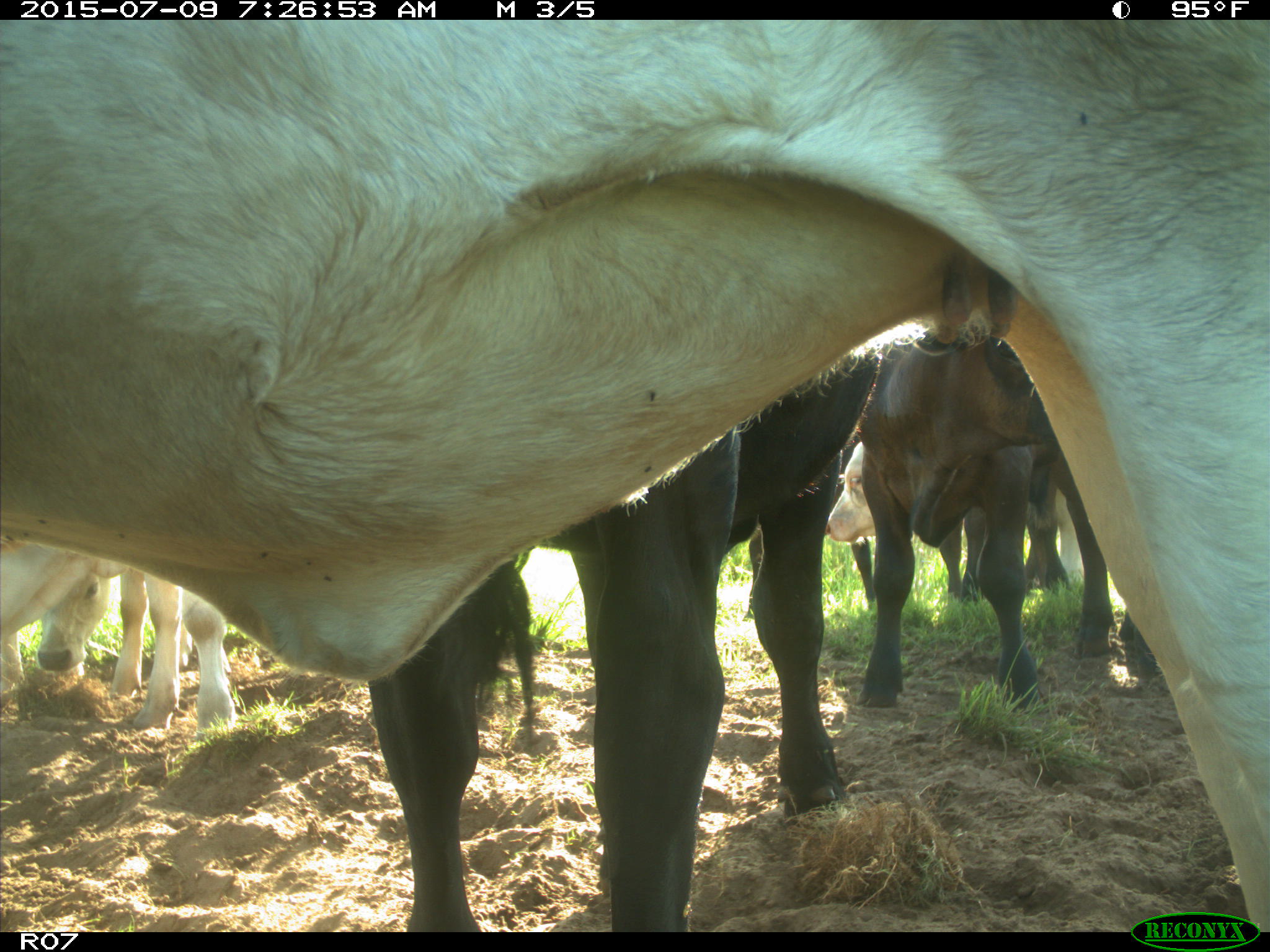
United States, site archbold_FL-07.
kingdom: Animalia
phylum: Chordata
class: Mammalia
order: Artiodactyla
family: Bovidae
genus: Bos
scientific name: Bos taurus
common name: domestic cow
Bos taurus (domestic cow).